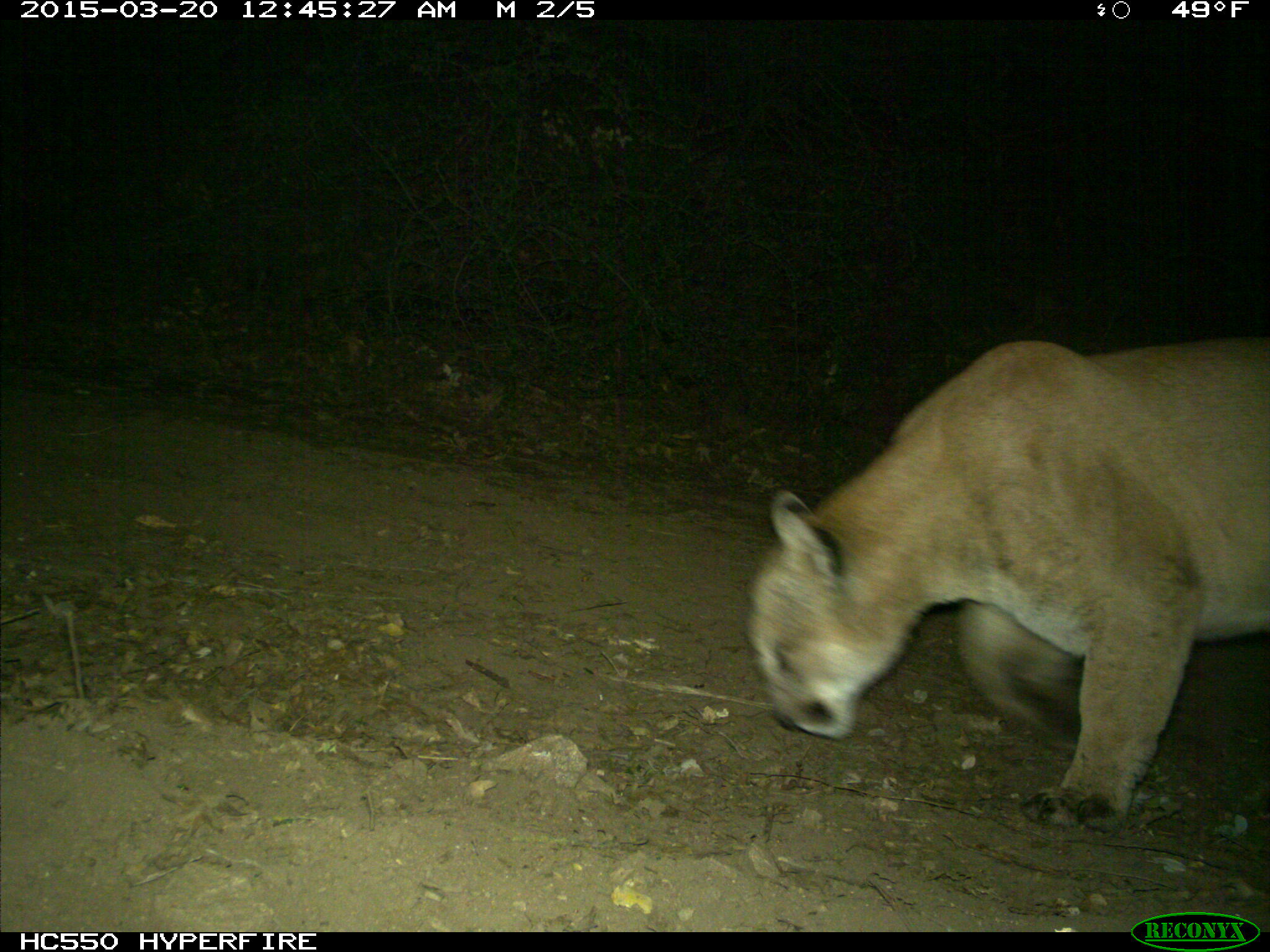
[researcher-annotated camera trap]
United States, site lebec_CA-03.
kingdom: Animalia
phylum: Chordata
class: Mammalia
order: Carnivora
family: Felidae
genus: Puma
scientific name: Puma concolor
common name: mountain lion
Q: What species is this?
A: Puma concolor (mountain lion).